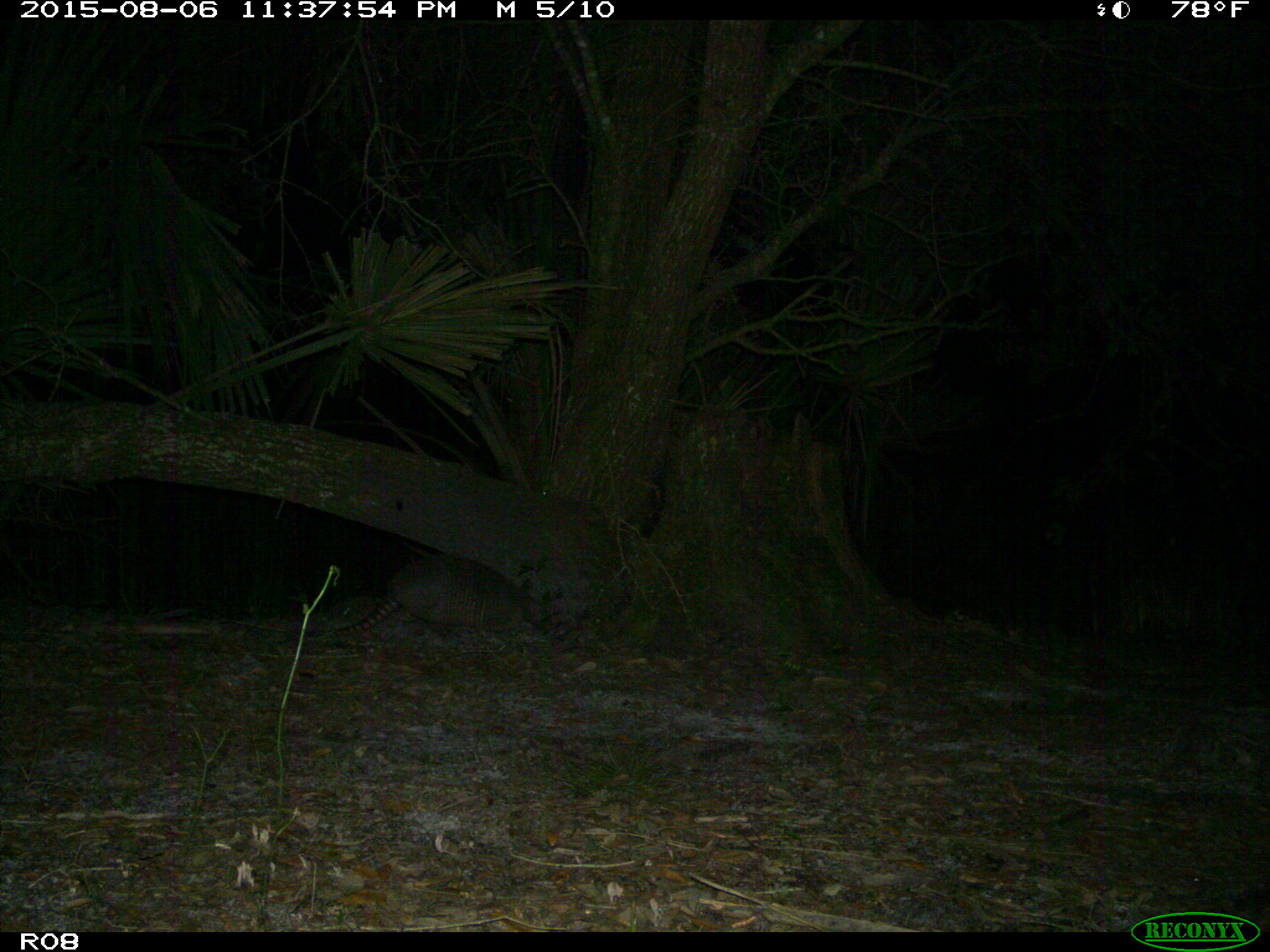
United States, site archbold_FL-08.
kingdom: Animalia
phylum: Chordata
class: Mammalia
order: Cingulata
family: Dasypodidae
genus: Dasypus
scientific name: Dasypus novemcinctus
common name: nine-banded armadillo